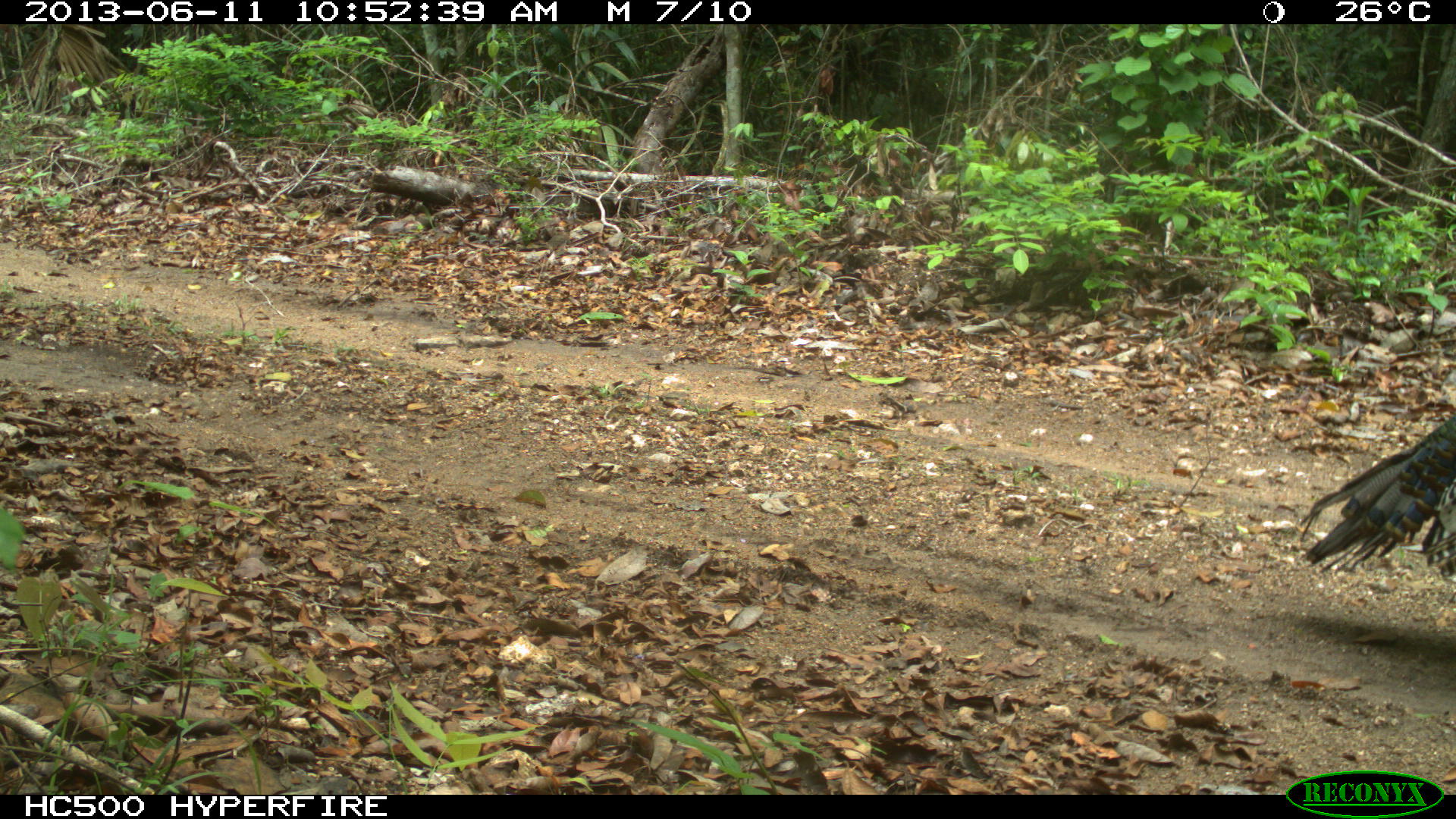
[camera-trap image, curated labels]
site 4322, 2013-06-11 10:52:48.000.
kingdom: Animalia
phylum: Chordata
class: Aves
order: Galliformes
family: Phasianidae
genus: Meleagris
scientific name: Meleagris ocellata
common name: ocellated turkey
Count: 1.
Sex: male.